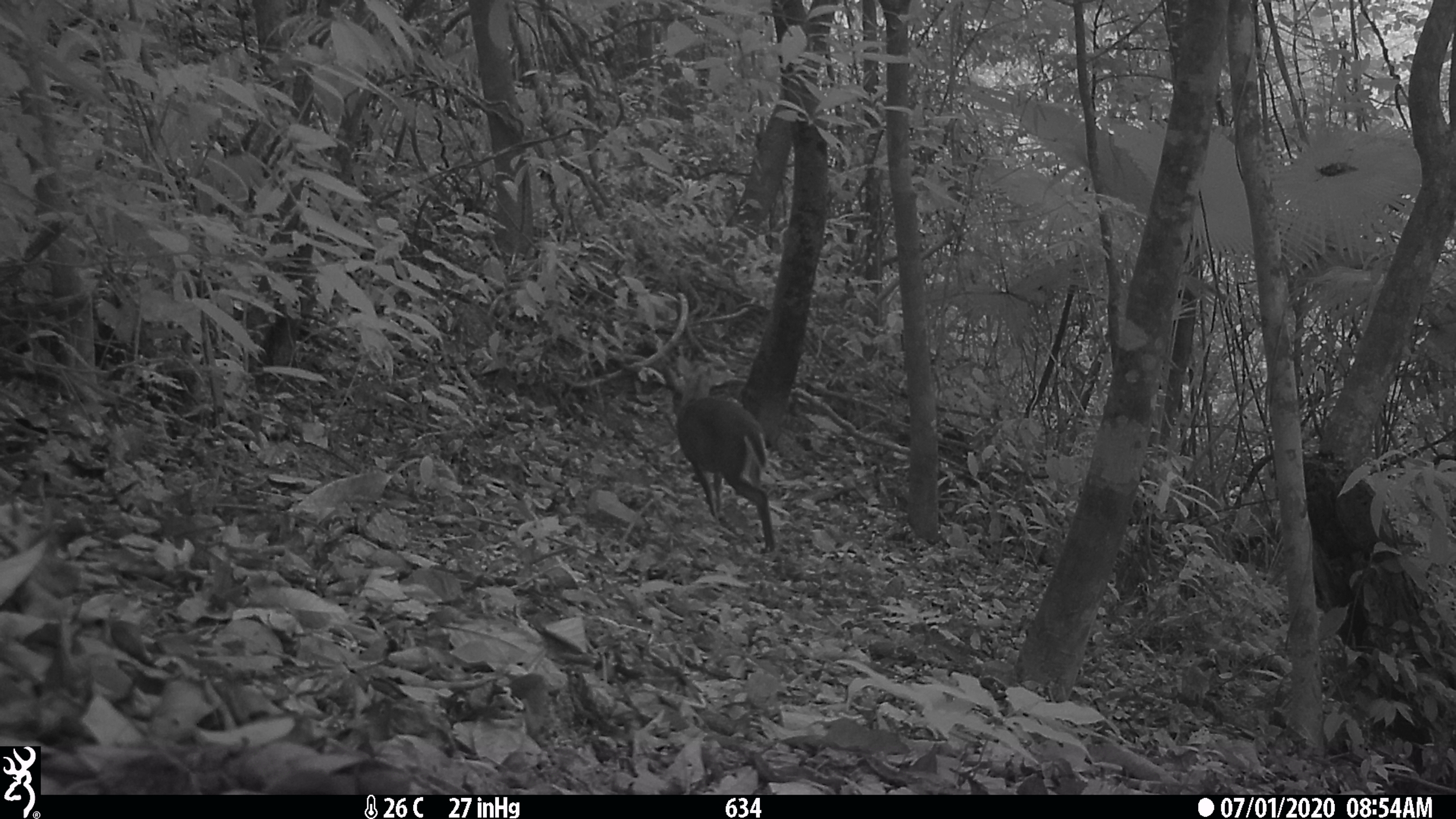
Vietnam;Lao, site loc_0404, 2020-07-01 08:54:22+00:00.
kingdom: Animalia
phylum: Chordata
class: Mammalia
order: Artiodactyla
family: Cervidae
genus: Muntiacus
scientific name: Muntiacus rooseveltorum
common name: roosevelt's muntjac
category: roosevelts muntjac group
Roosevelts muntjac group (roosevelt's muntjac) (Muntiacus rooseveltorum). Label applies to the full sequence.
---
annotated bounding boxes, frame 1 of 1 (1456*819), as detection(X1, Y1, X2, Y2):
roosevelts muntjac group: detection(670, 390, 775, 554)